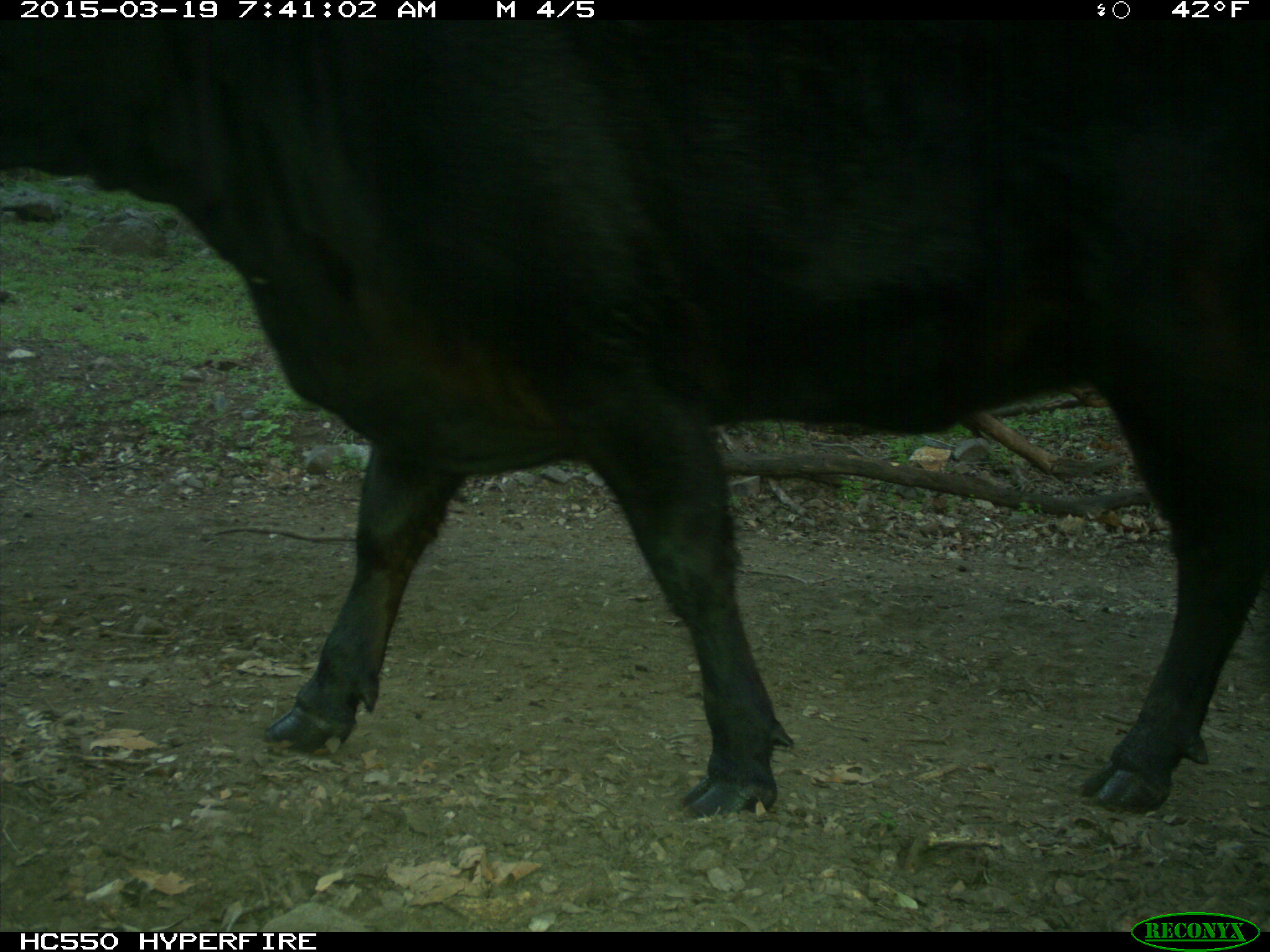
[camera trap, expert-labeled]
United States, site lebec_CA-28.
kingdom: Animalia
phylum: Chordata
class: Mammalia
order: Artiodactyla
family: Bovidae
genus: Bos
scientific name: Bos taurus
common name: domestic cow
Bos taurus (domestic cow).